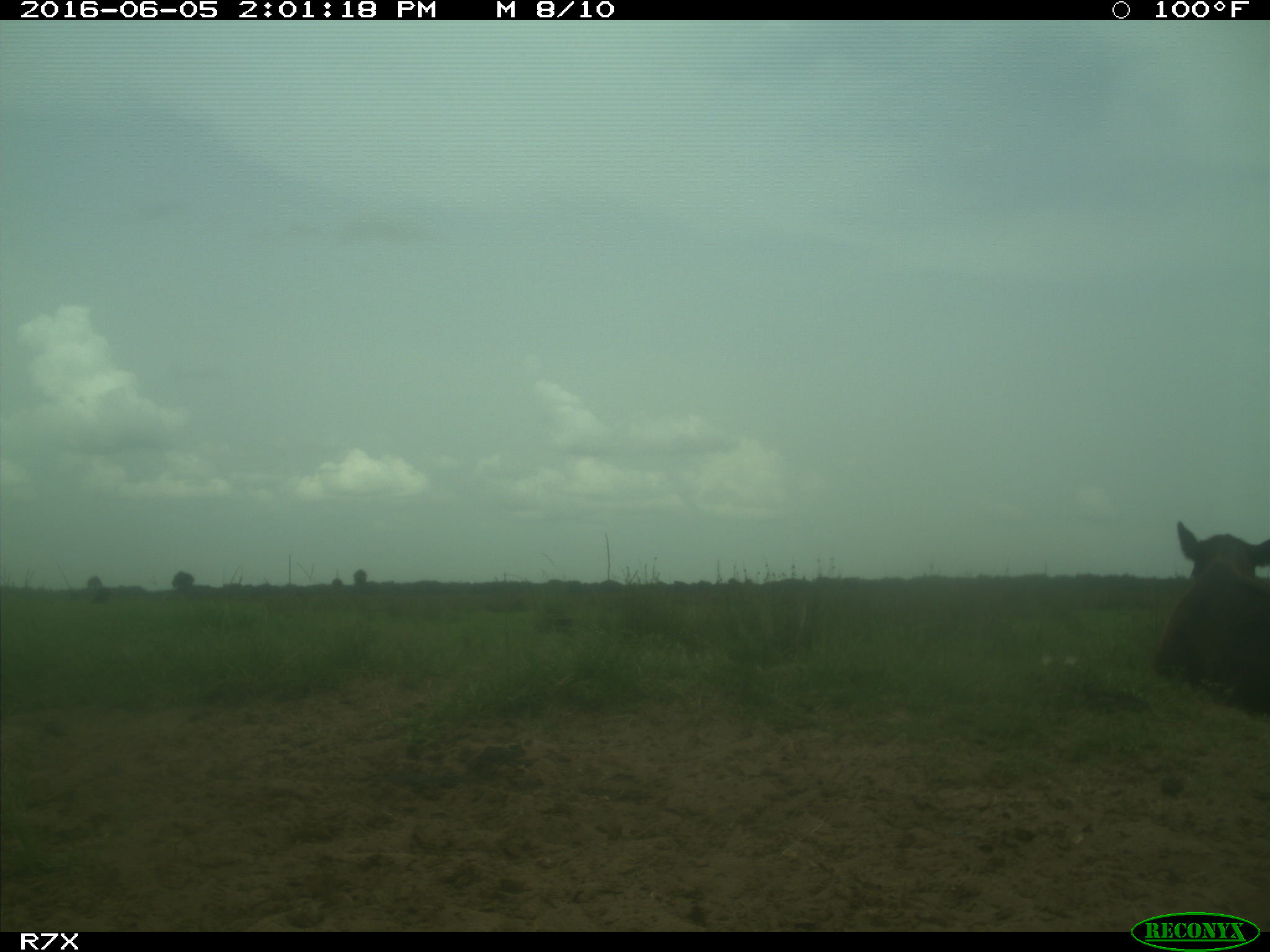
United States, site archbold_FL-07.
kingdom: Animalia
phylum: Chordata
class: Mammalia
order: Artiodactyla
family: Bovidae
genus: Bos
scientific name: Bos taurus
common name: domestic cow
Bos taurus (domestic cow).